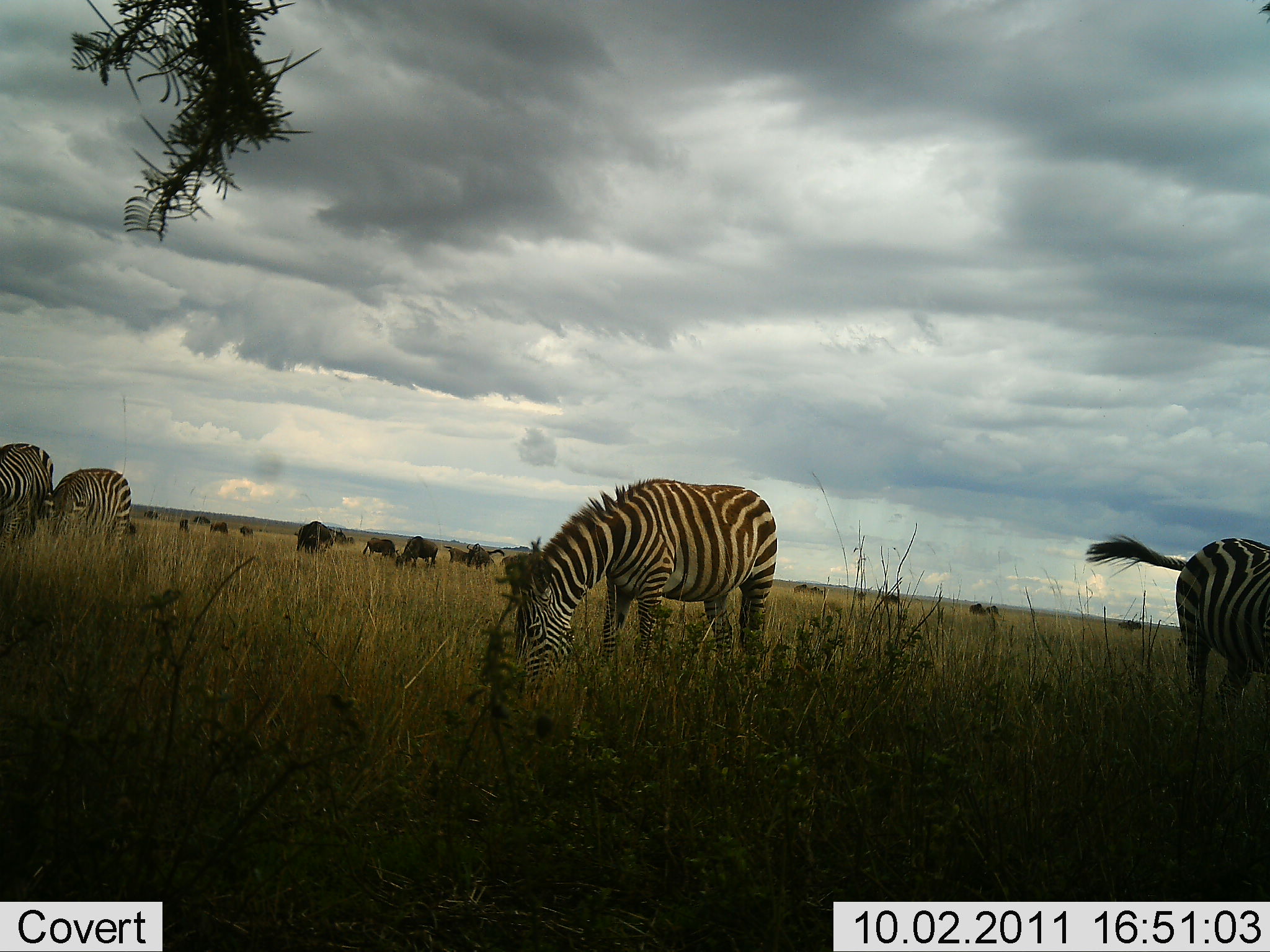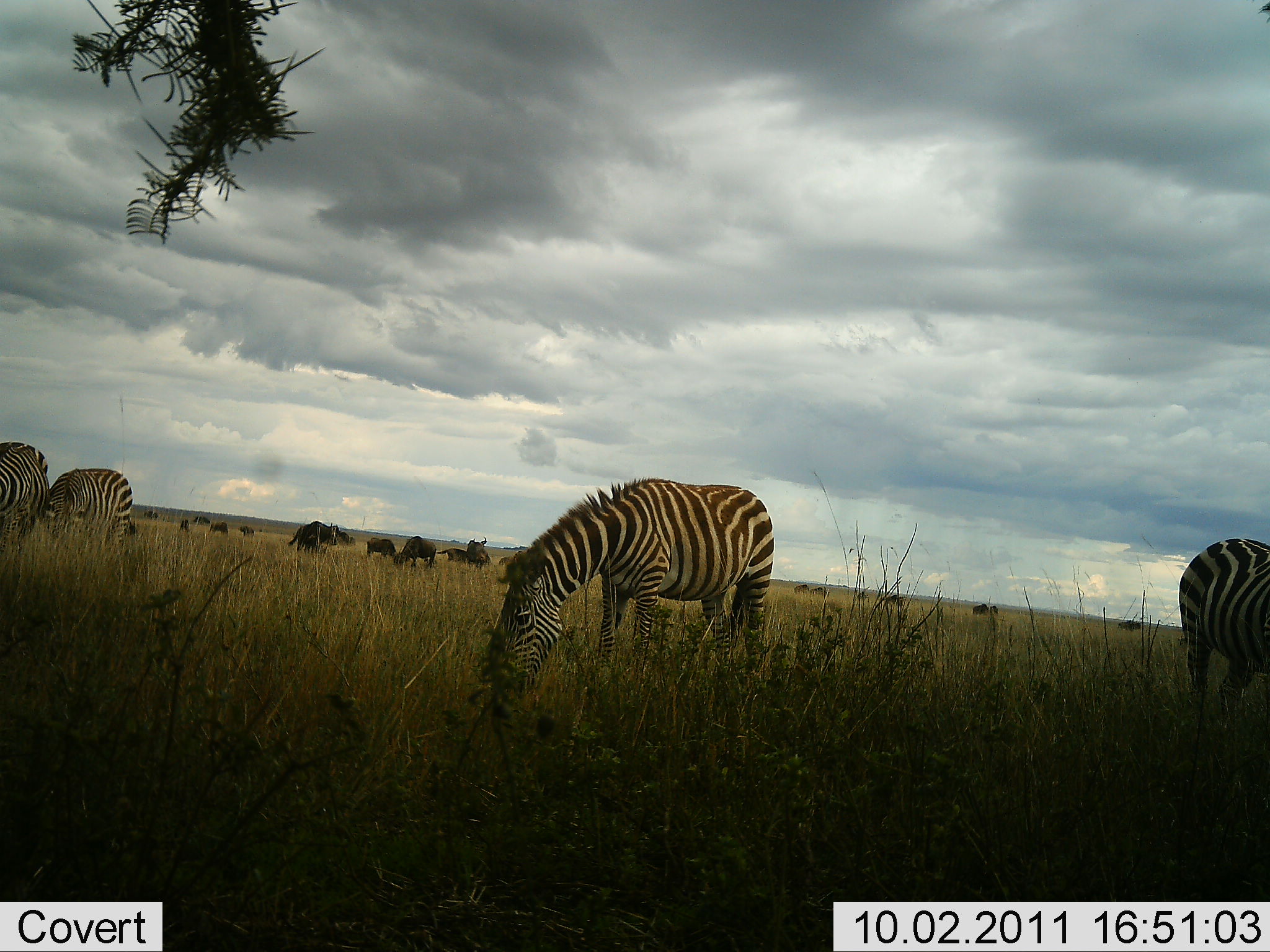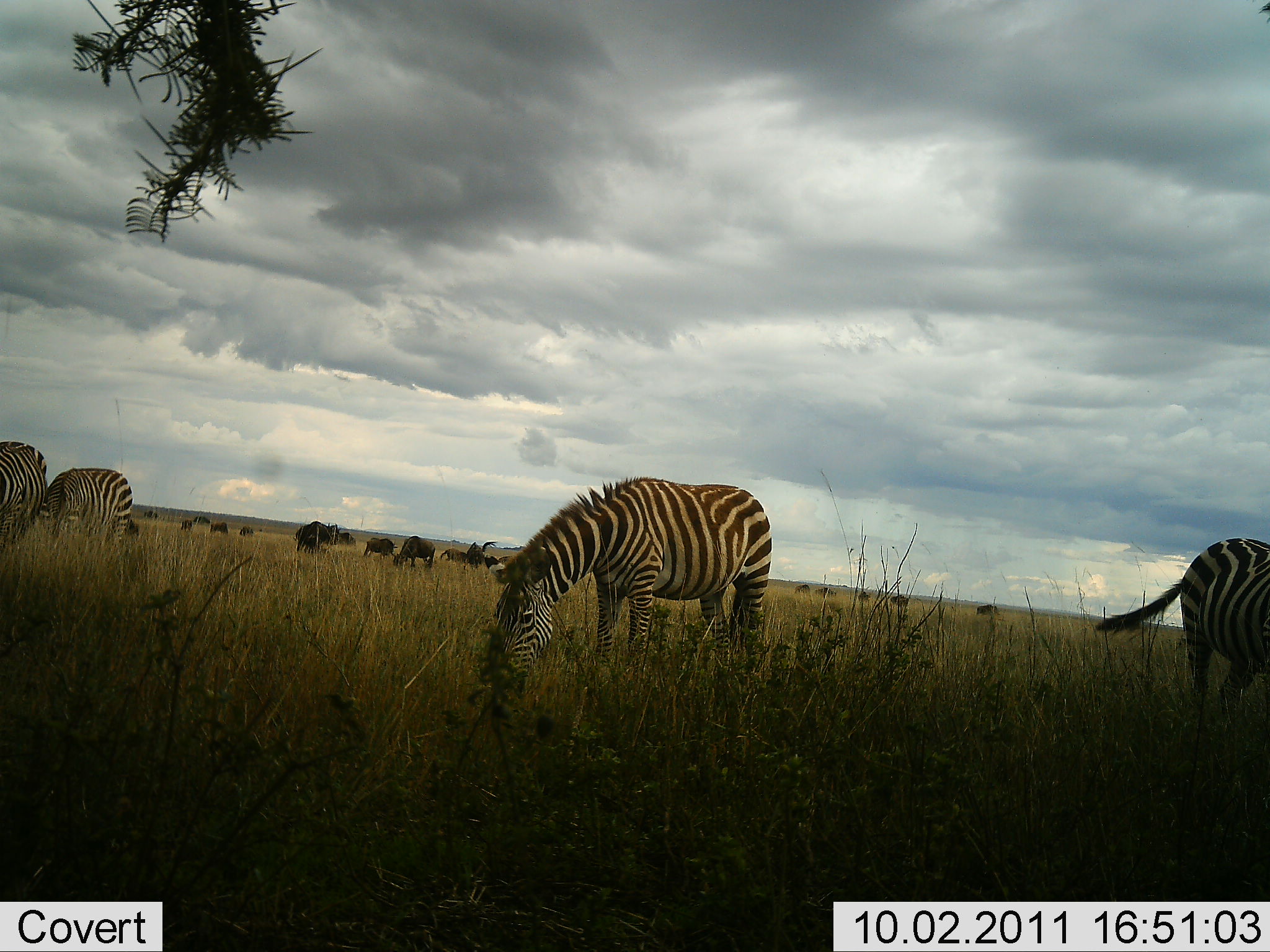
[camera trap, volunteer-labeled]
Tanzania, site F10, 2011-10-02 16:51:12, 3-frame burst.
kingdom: Animalia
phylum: Chordata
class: Mammalia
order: Artiodactyla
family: Bovidae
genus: Connochaetes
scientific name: Connochaetes taurinus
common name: blue wildebeest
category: wildebeest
Wildebeest (blue wildebeest) (Connochaetes taurinus), count 11-50. Behavior (volunteer vote fractions): standing 42%, resting 0%, moving 17%, interacting 8%. Young present (vote fraction): 0%. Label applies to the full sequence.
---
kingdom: Animalia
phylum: Chordata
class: Mammalia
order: Perissodactyla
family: Equidae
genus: Equus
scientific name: Equus quagga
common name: plains zebra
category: zebra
Zebra (plains zebra) (Equus quagga), count 4. Behavior (volunteer vote fractions): standing 43%, resting 5%, moving 10%, interacting 5%. Young present (vote fraction): 0%. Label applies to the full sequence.